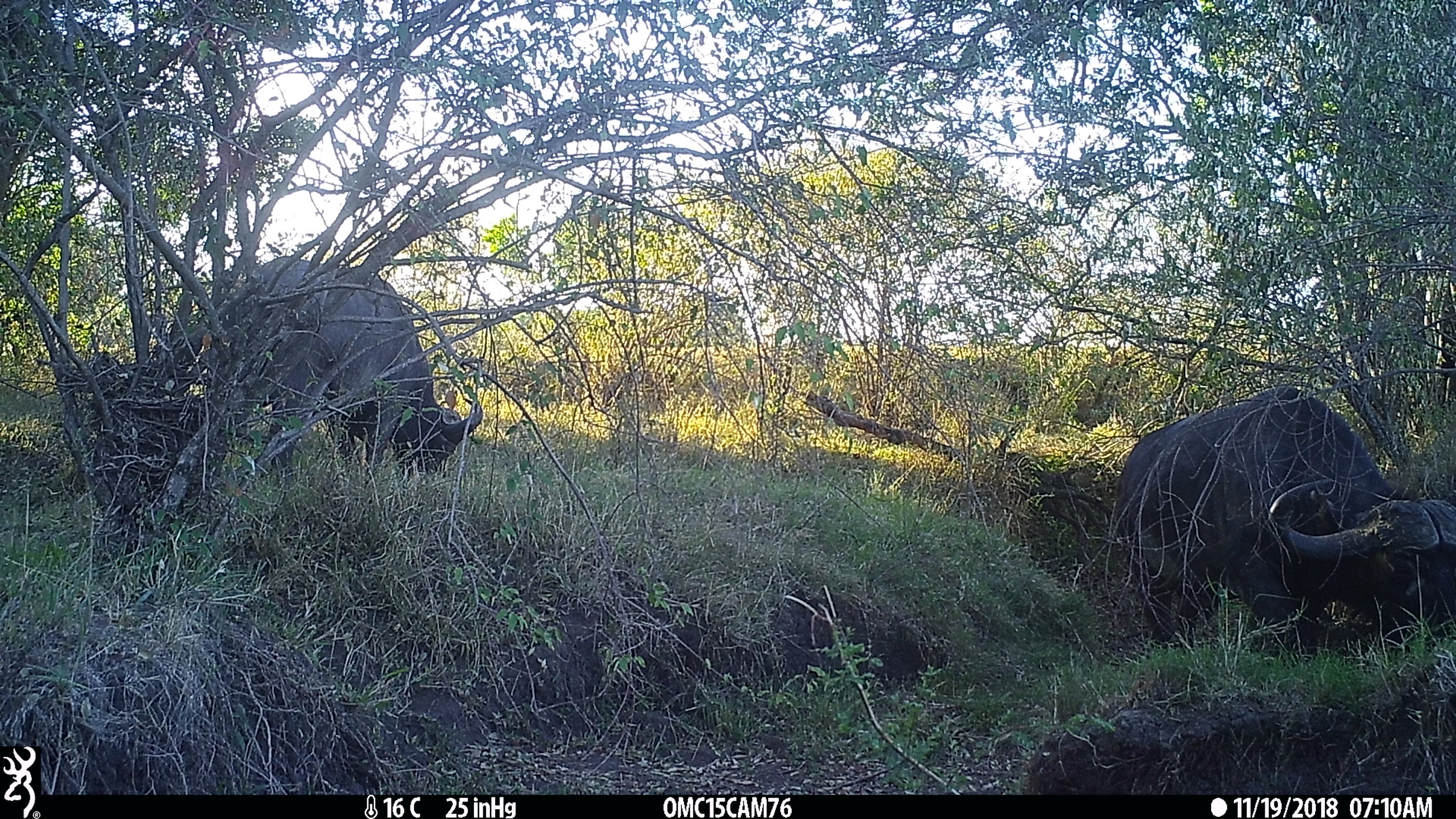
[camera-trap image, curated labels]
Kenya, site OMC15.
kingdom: Animalia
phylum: Chordata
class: Mammalia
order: Artiodactyla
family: Bovidae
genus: Syncerus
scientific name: Syncerus caffer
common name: buffalo